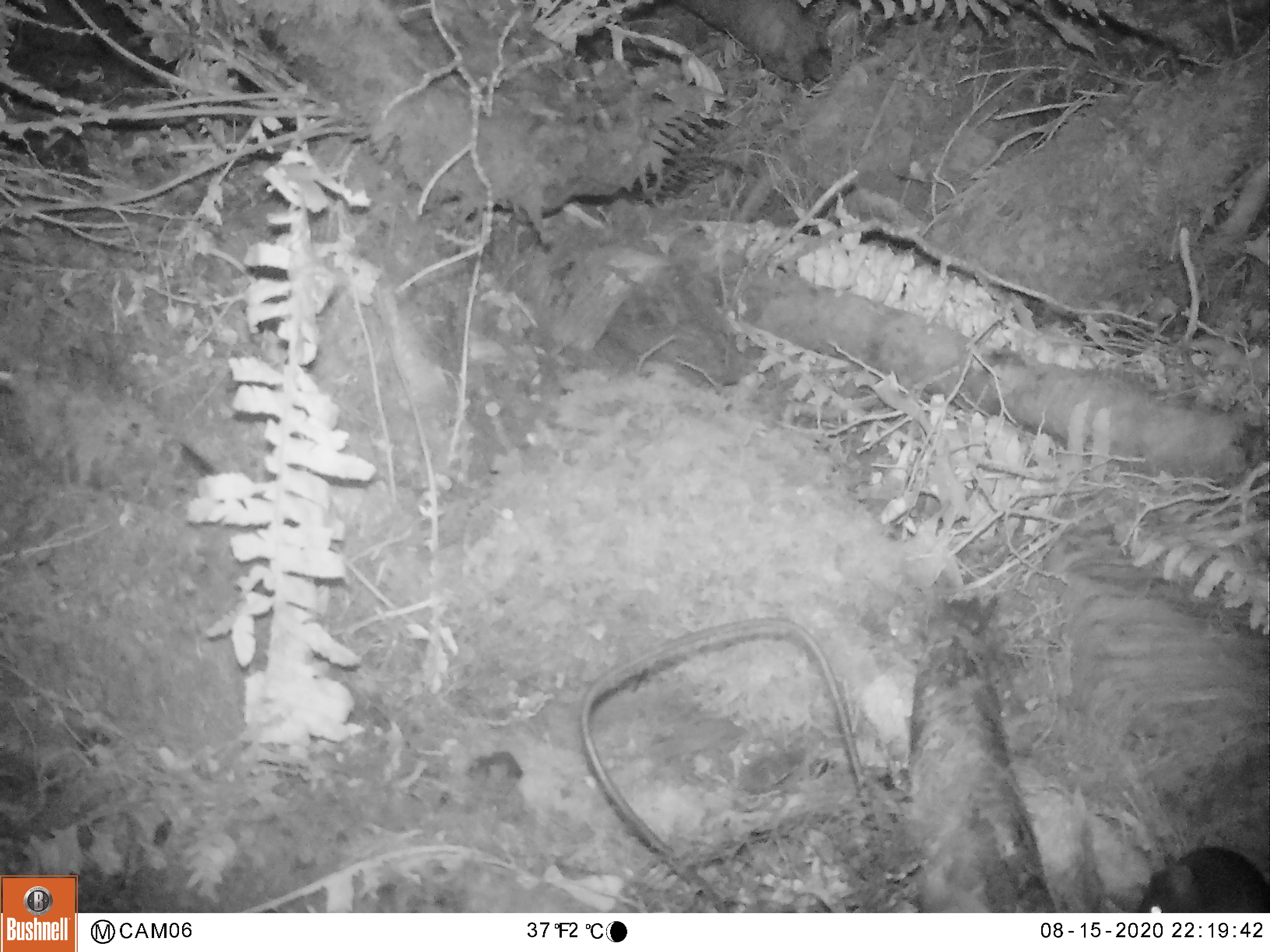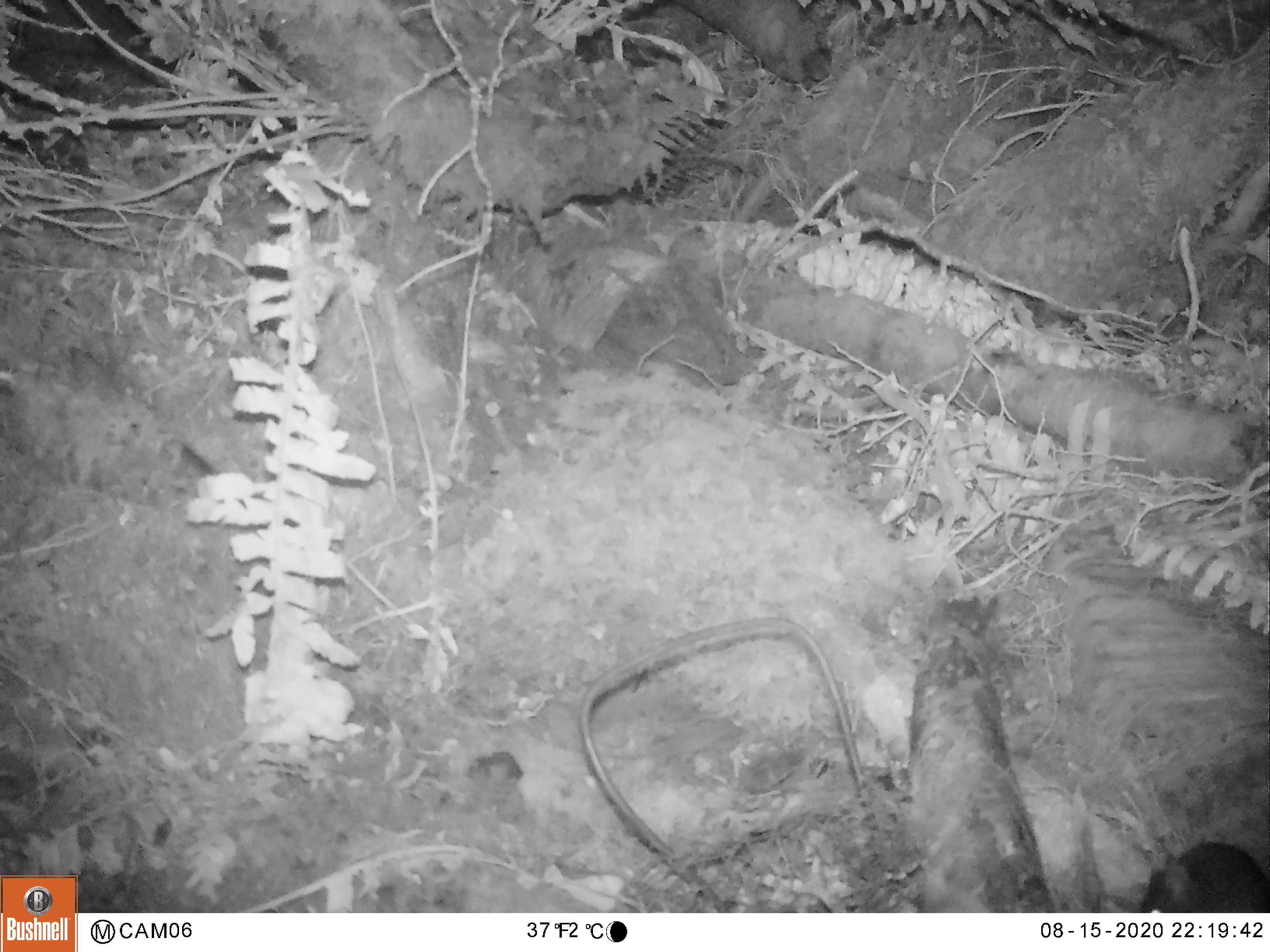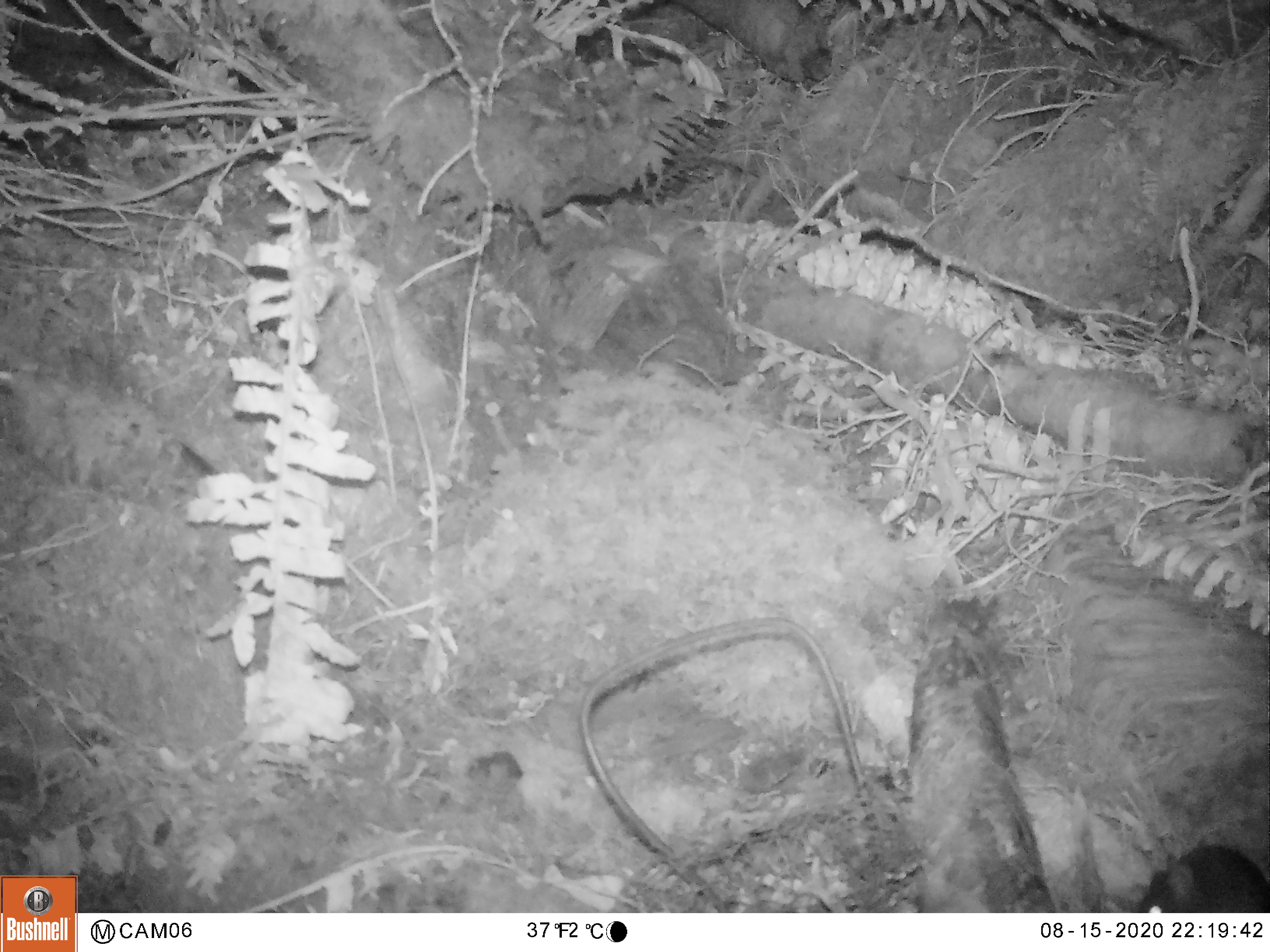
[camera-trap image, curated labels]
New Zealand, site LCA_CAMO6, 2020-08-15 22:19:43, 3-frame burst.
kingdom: Animalia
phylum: Chordata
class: Mammalia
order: Rodentia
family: Muridae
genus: Mus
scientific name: Mus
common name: mouse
Mouse (Mus).